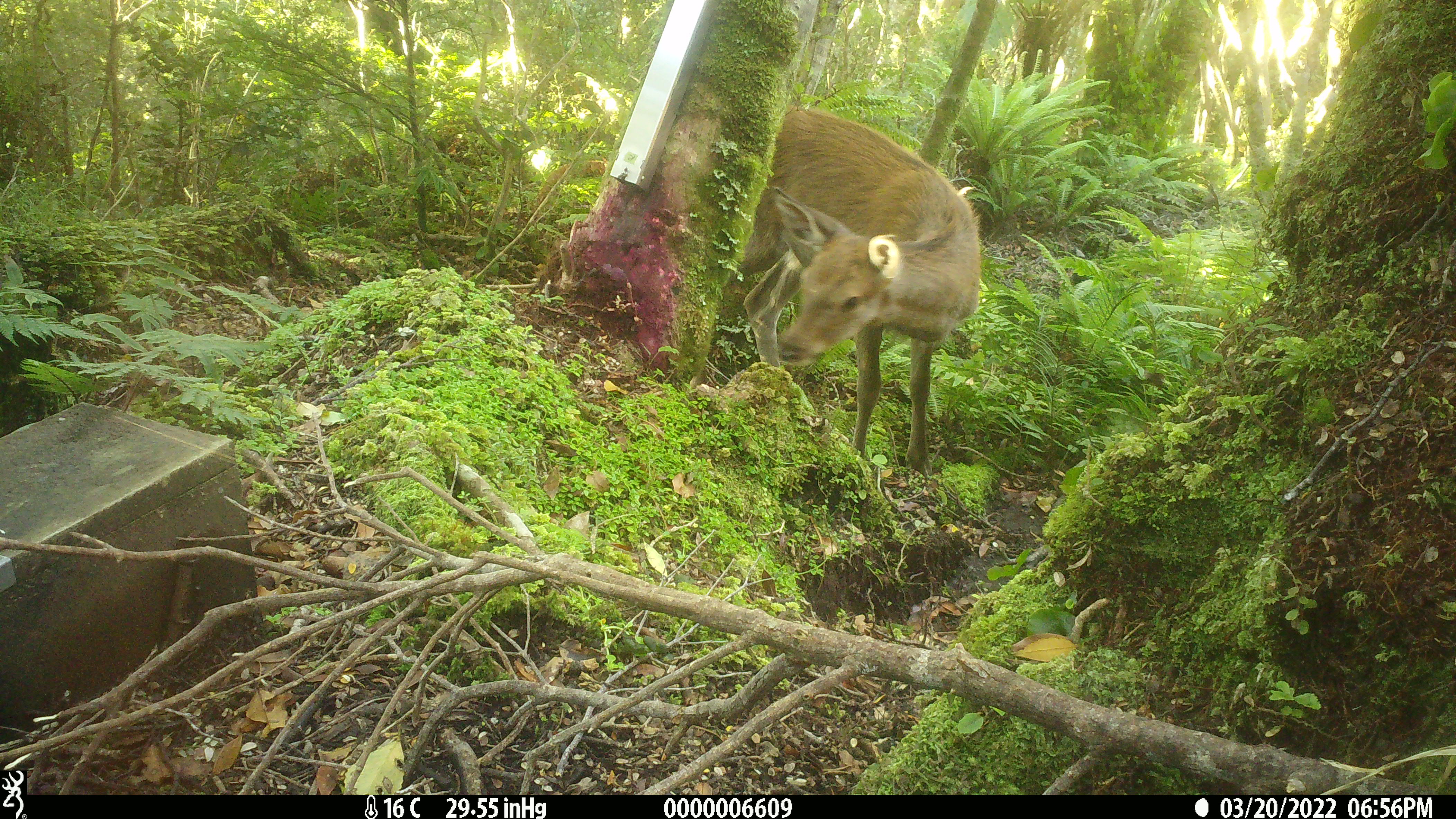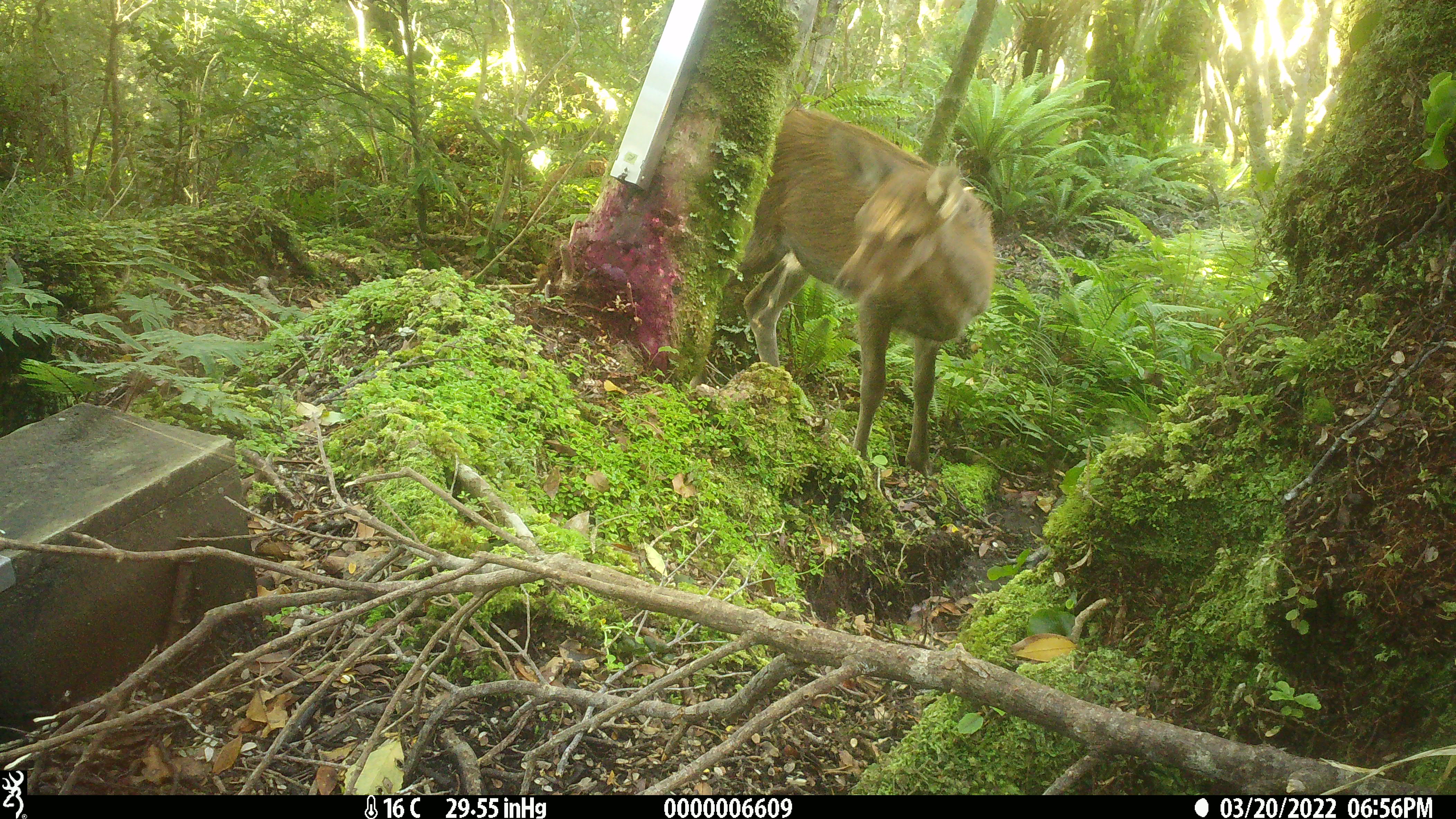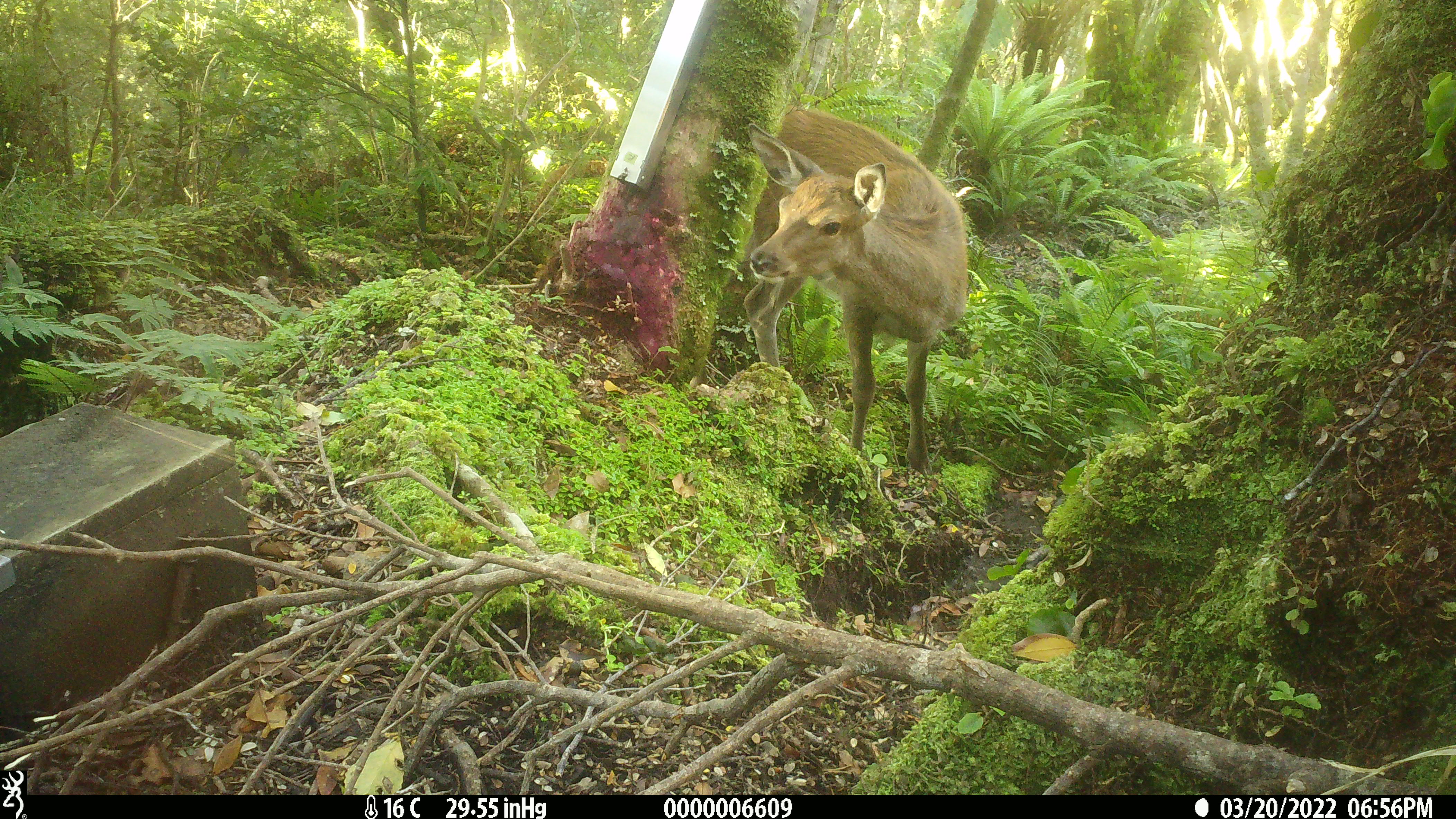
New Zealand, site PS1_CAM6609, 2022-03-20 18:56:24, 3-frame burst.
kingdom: Animalia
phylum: Chordata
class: Mammalia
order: Artiodactyla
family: Cervidae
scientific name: Cervidae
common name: deer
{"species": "deer (Cervidae)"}